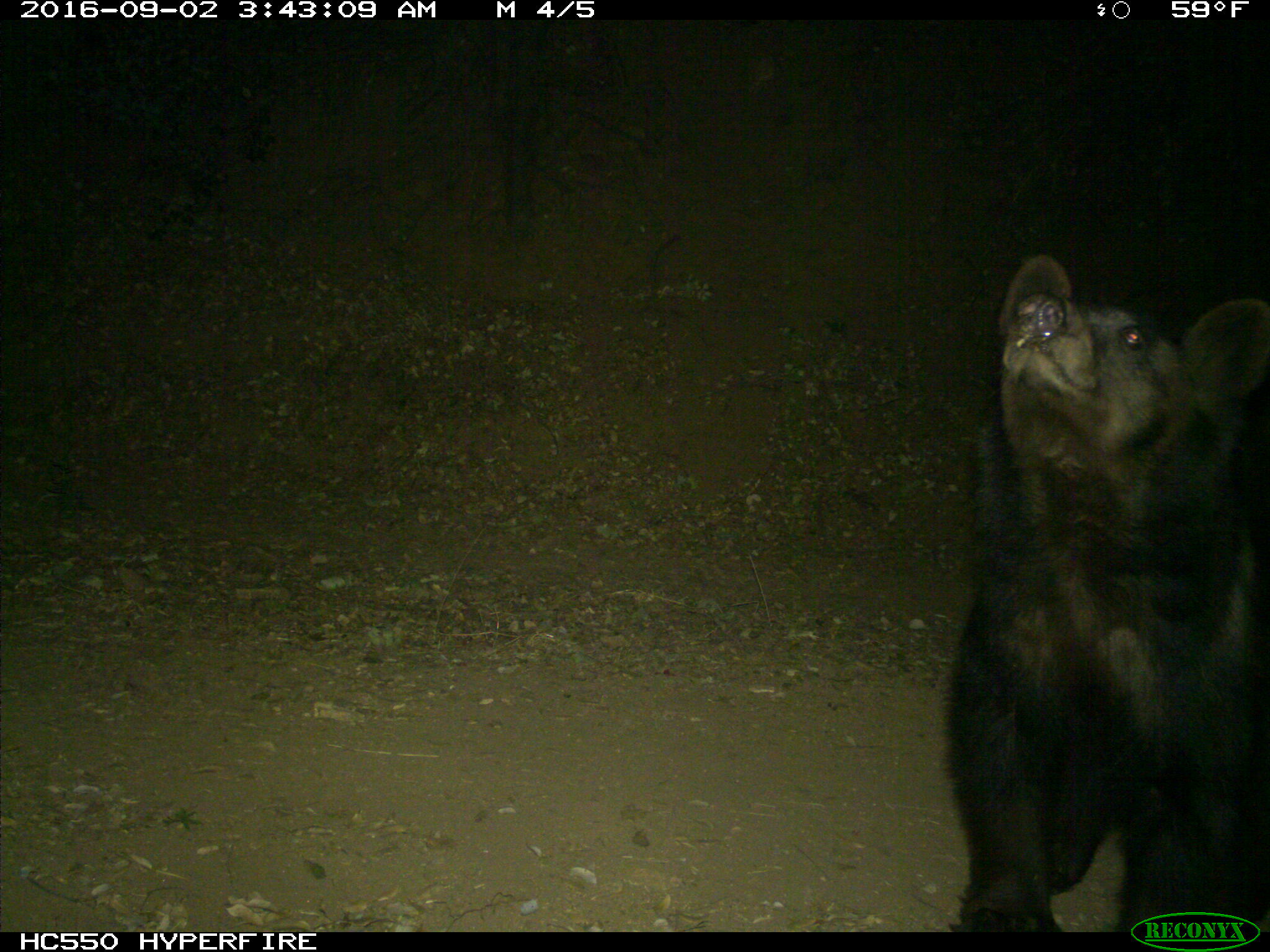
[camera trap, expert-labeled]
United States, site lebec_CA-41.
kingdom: Animalia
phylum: Chordata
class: Mammalia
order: Carnivora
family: Ursidae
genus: Ursus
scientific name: Ursus americanus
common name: american black bear